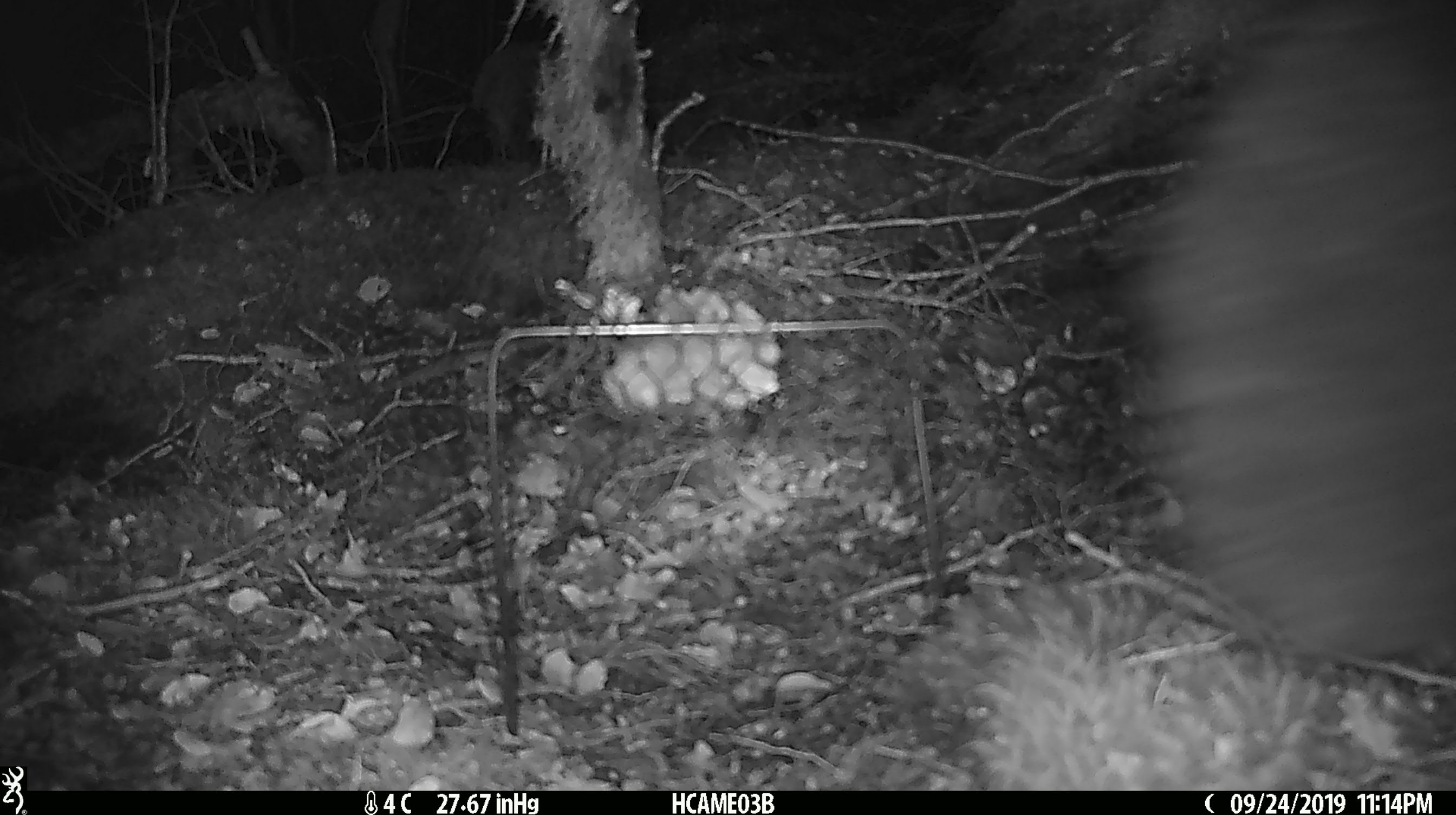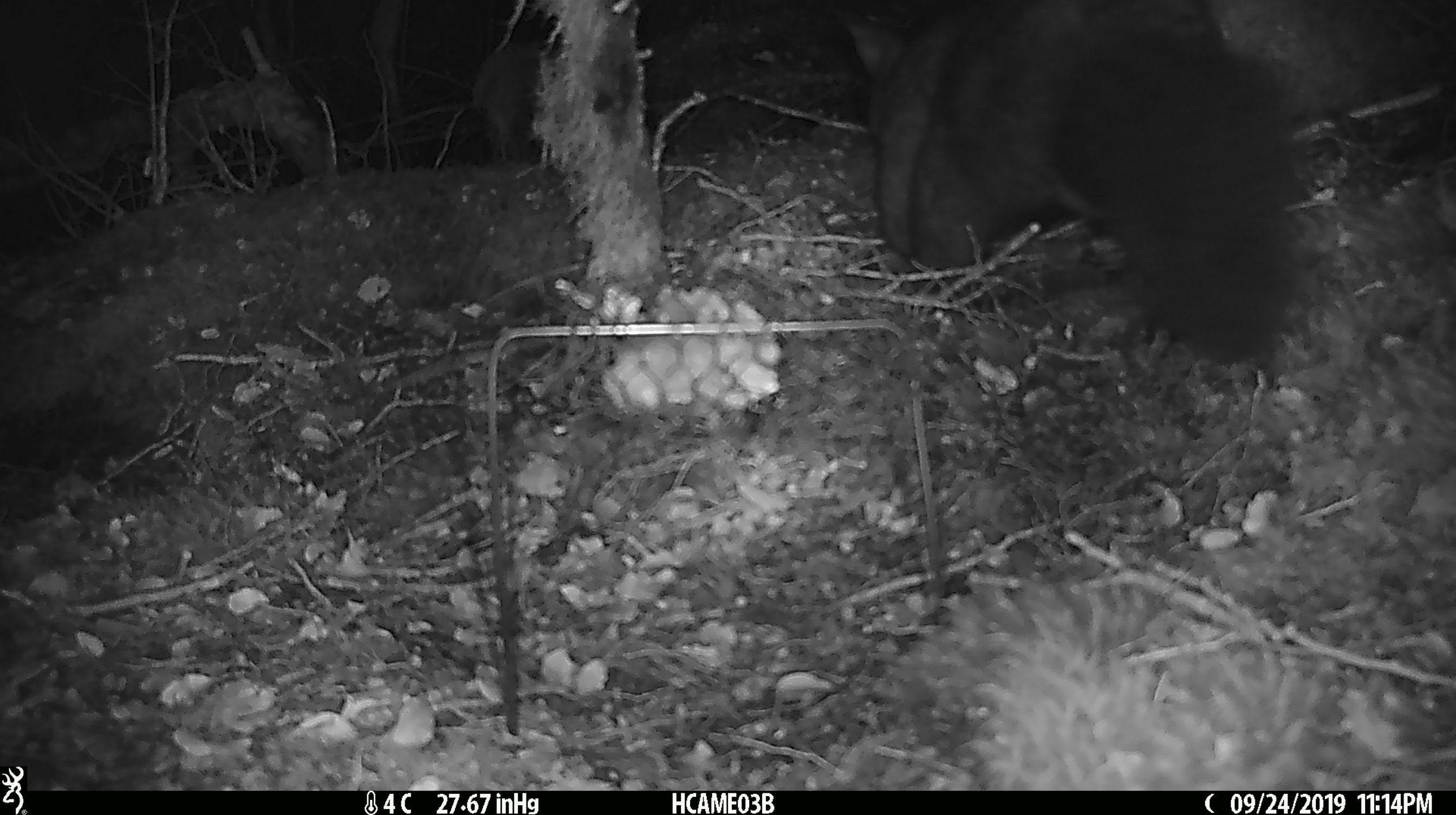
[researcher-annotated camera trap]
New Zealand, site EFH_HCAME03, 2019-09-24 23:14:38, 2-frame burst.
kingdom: Animalia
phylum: Chordata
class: Mammalia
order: Diprotodontia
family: Phalangeridae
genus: Trichosurus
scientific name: Trichosurus vulpecula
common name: common brushtail possum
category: possum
Possum (common brushtail possum) (Trichosurus vulpecula).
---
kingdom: Animalia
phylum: Chordata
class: Mammalia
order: Rodentia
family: Muridae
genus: Mus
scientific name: Mus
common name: mouse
Mouse (Mus).